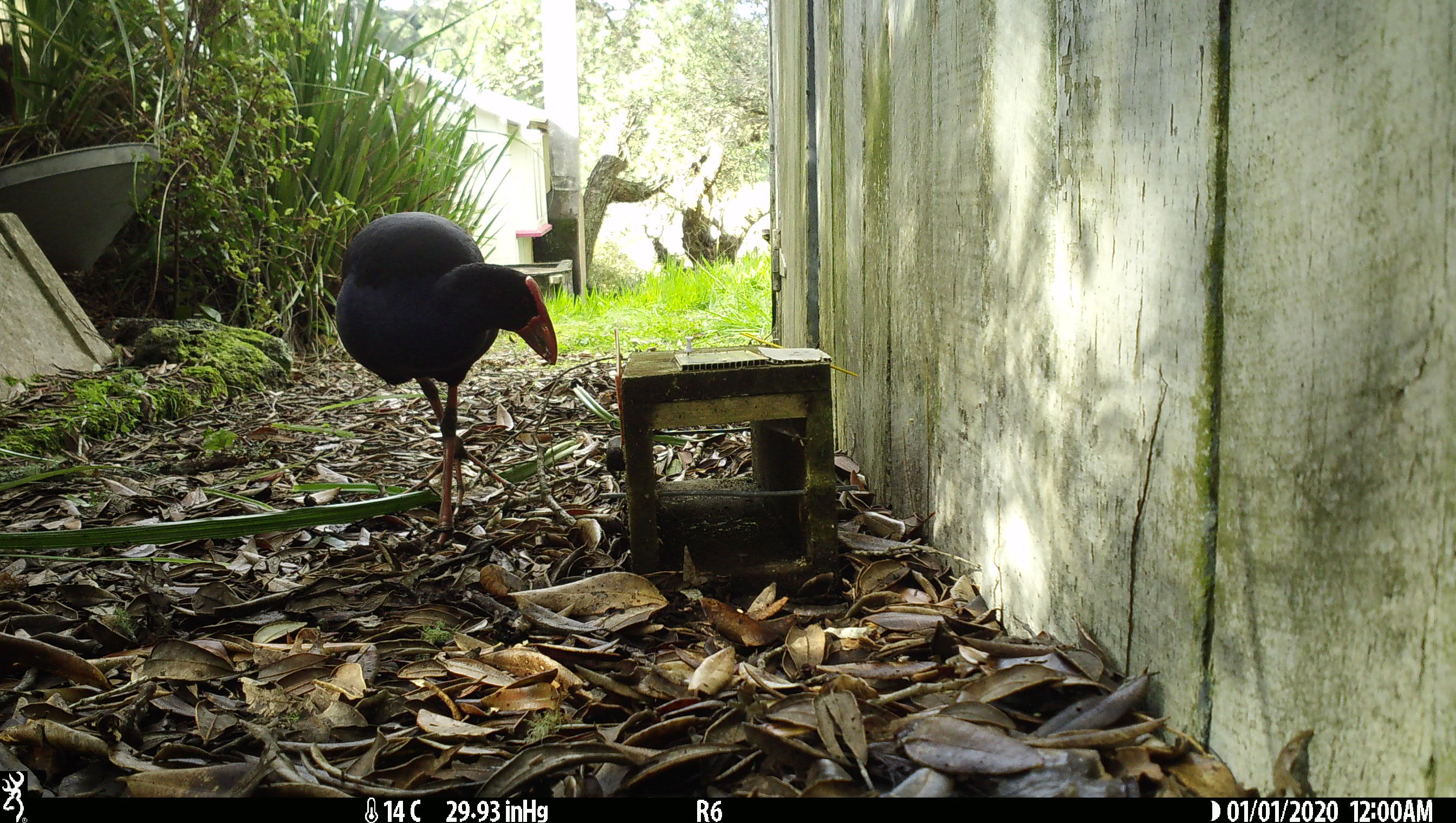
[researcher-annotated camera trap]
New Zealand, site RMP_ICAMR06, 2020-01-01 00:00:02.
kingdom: Animalia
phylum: Chordata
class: Aves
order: Gruiformes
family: Rallidae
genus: Porphyrio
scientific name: Porphyrio melanotus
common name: australasian swamphen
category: pukeko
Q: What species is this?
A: Pukeko (australasian swamphen) (Porphyrio melanotus).